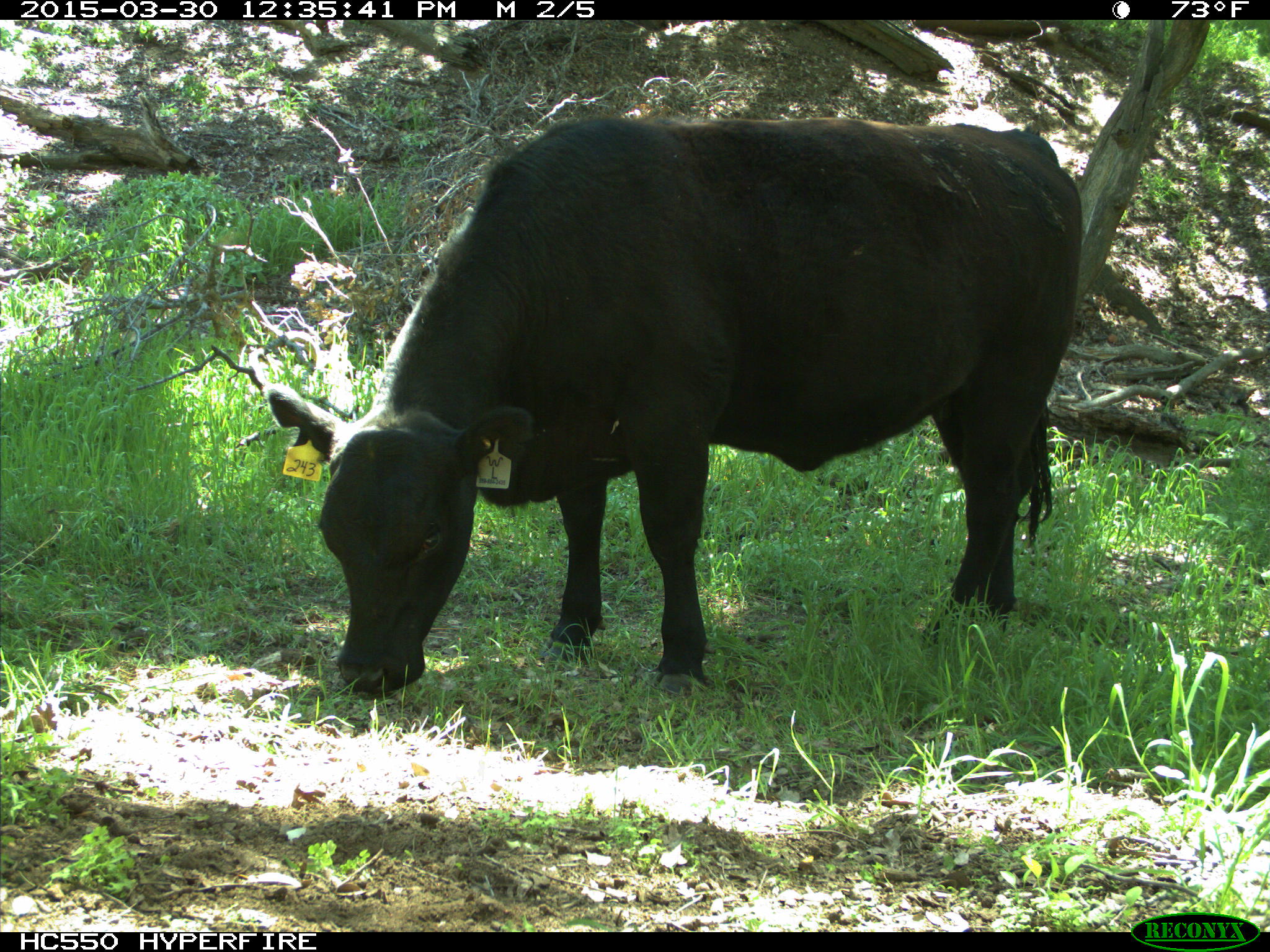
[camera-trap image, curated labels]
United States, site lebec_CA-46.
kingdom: Animalia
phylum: Chordata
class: Mammalia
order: Artiodactyla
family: Bovidae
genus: Bos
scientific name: Bos taurus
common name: domestic cow